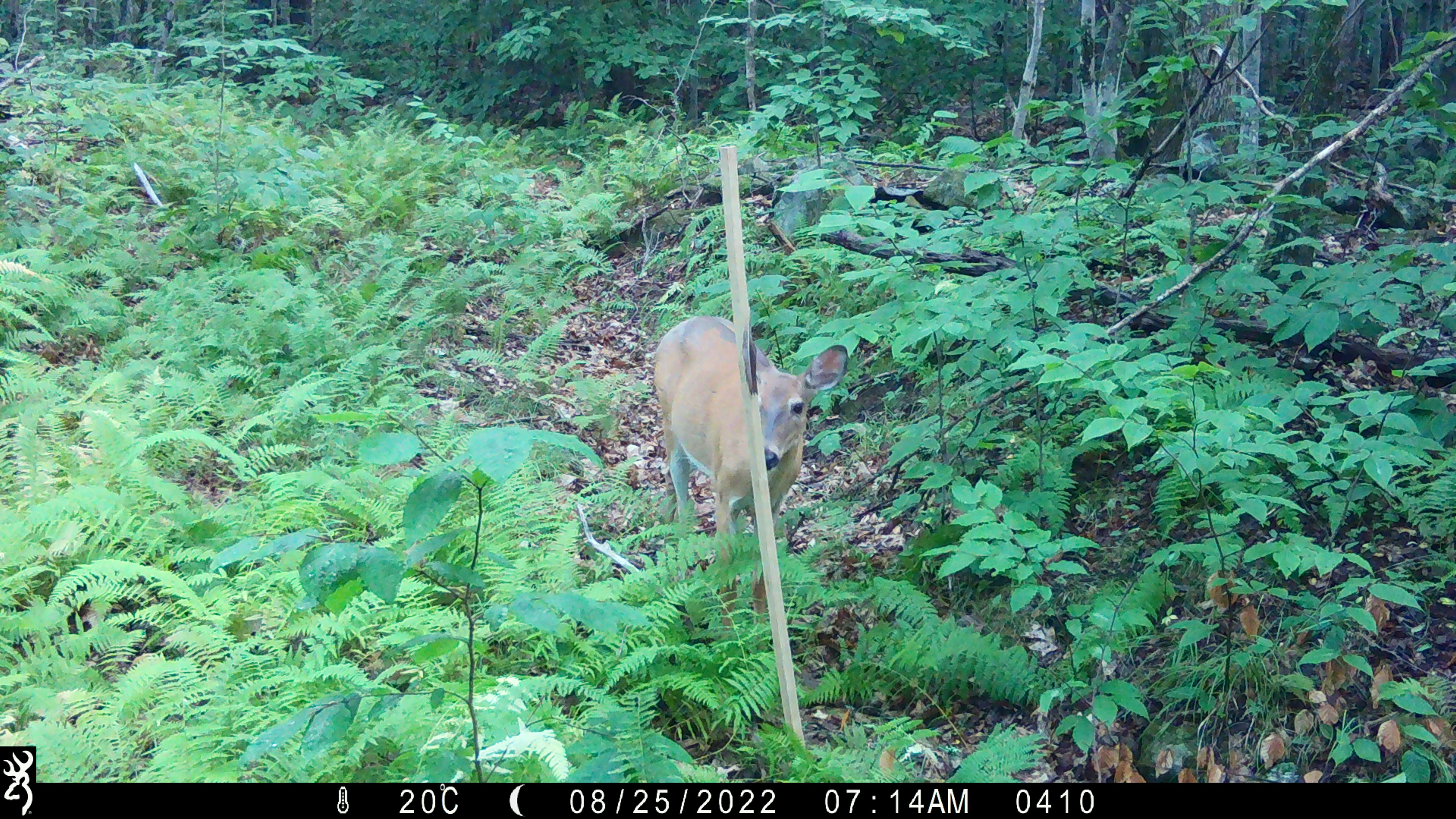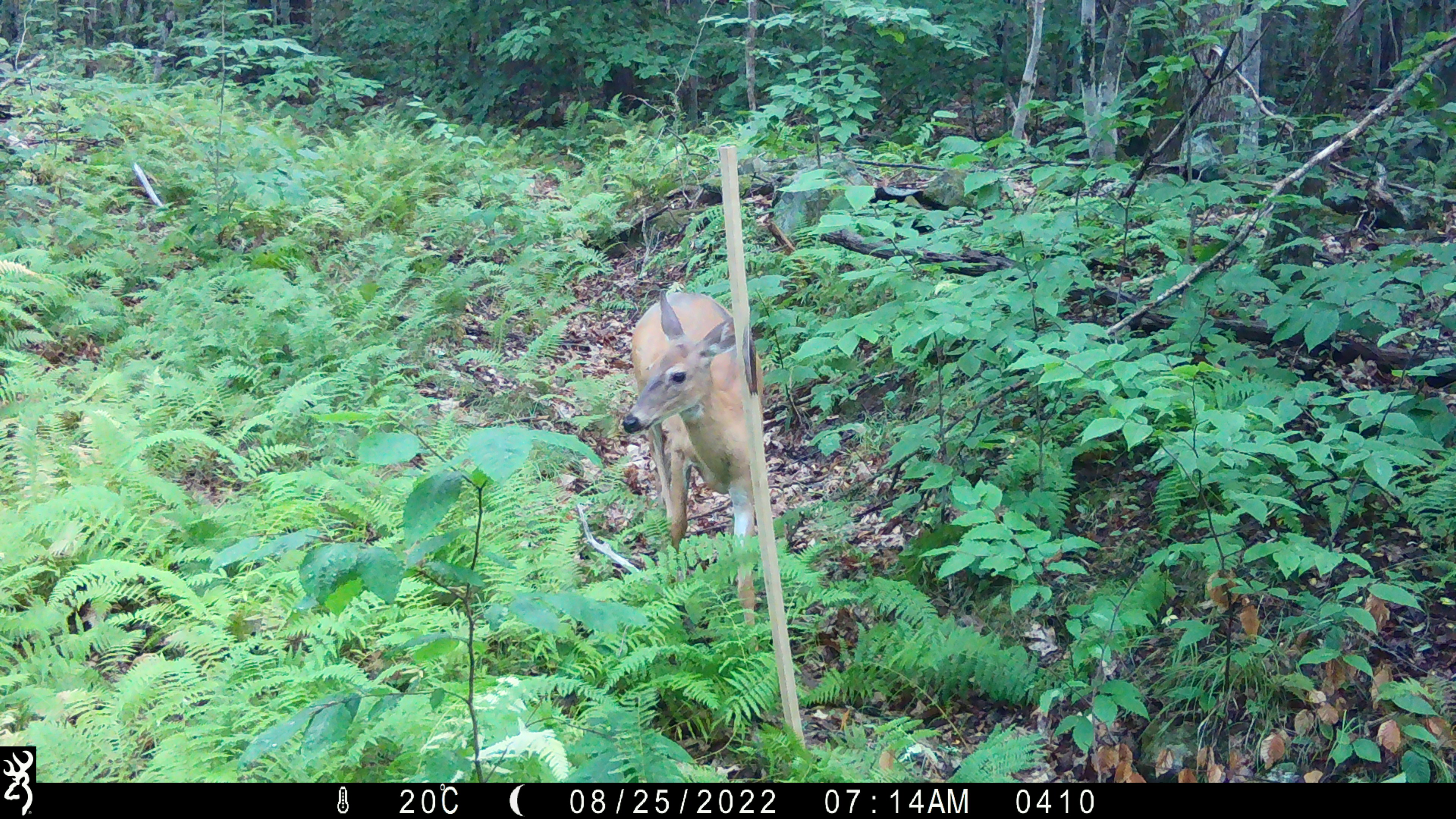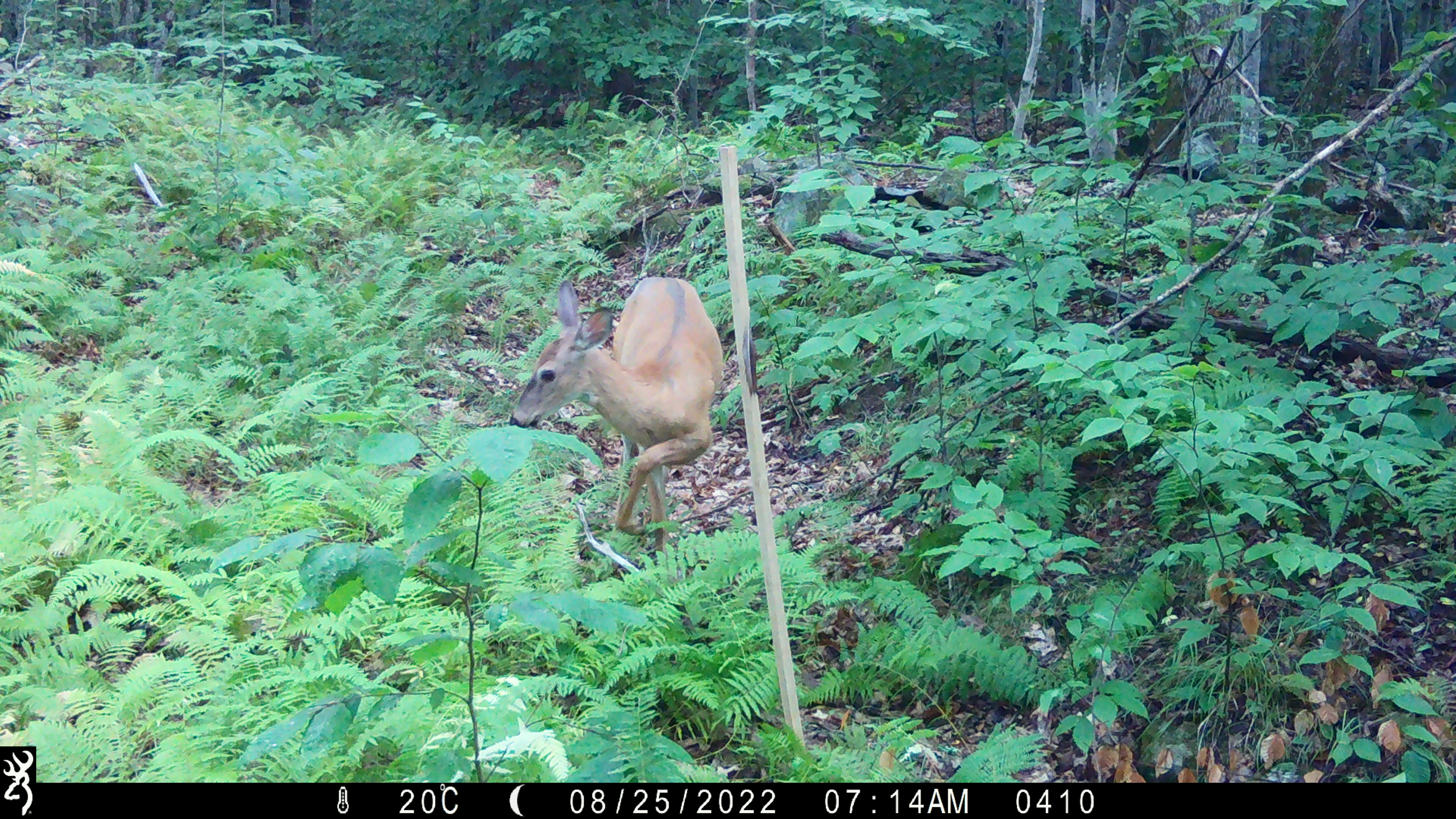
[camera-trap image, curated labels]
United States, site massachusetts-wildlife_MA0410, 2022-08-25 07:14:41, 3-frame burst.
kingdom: Animalia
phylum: Chordata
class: Mammalia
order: Artiodactyla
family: Cervidae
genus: Odocoileus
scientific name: Odocoileus virginianus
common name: white-tailed deer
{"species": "white-tailed deer (Odocoileus virginianus)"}